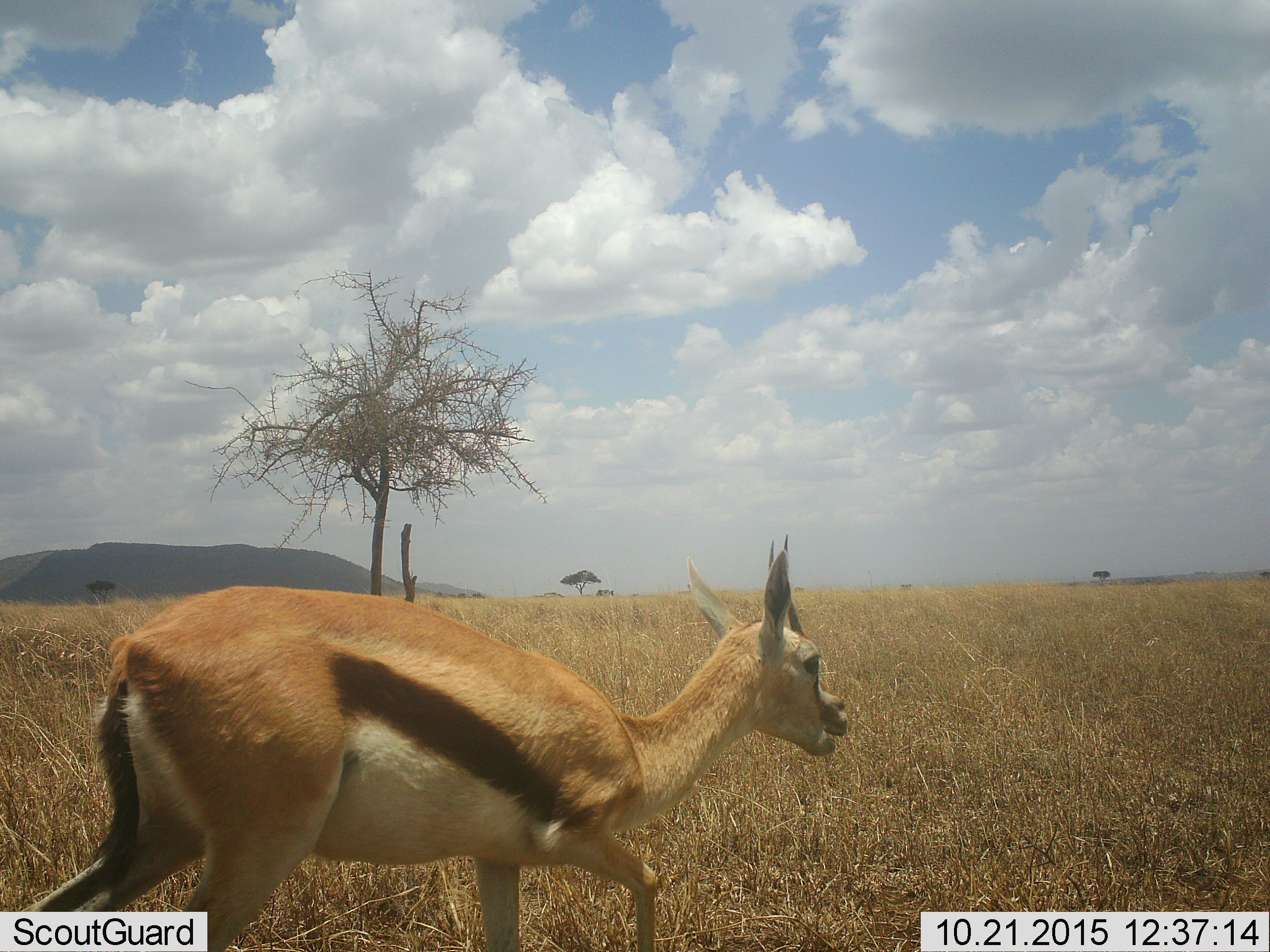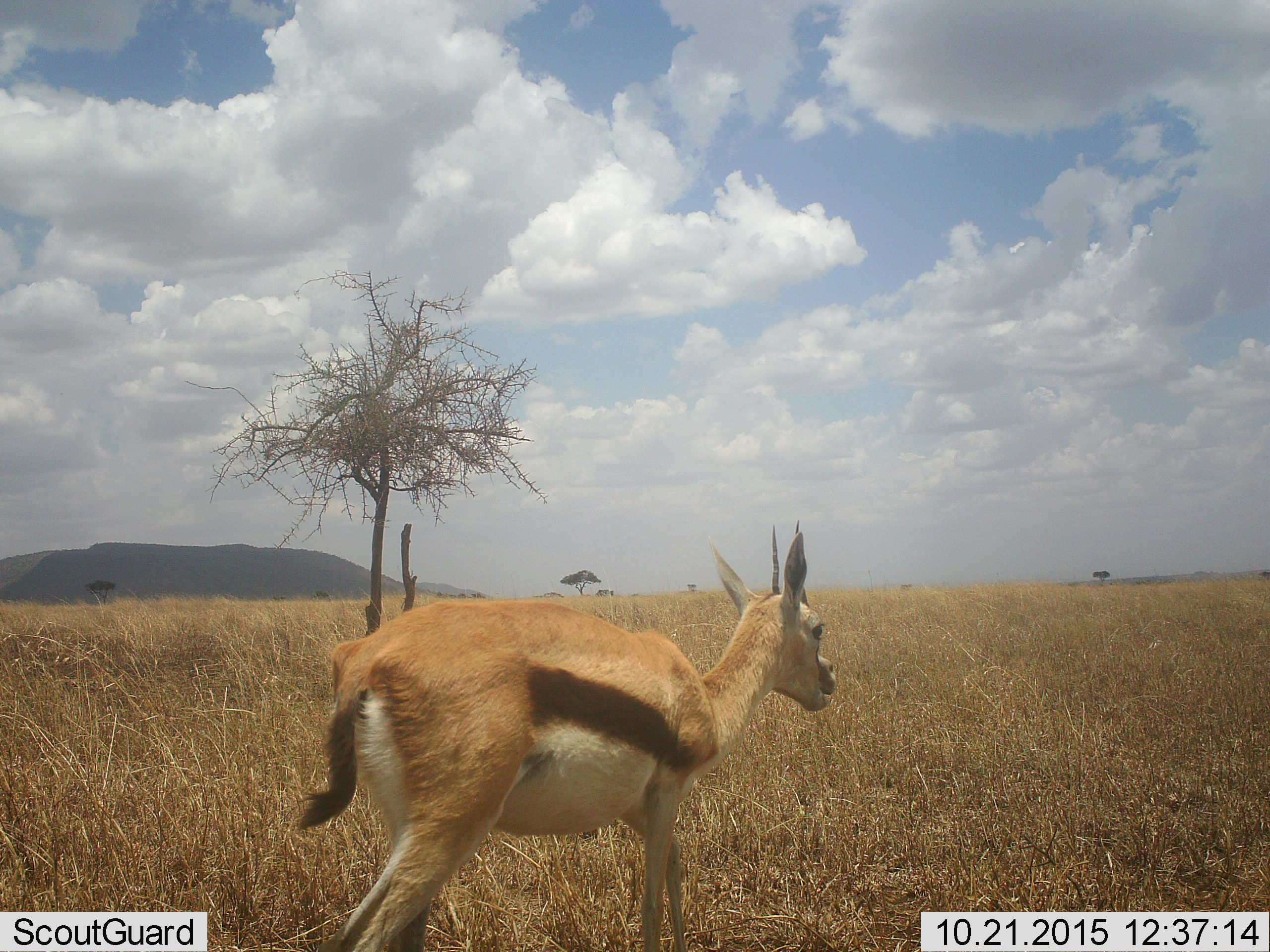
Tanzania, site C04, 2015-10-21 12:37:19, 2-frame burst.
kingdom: Animalia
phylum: Chordata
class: Mammalia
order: Artiodactyla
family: Bovidae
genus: Eudorcas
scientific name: Eudorcas thomsonii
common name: thomson's gazelle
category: gazellethomsons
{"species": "gazellethomsons (thomson's gazelle) (Eudorcas thomsonii)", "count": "1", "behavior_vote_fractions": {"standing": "6%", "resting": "0%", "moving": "94%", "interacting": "0%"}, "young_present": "12%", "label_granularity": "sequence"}